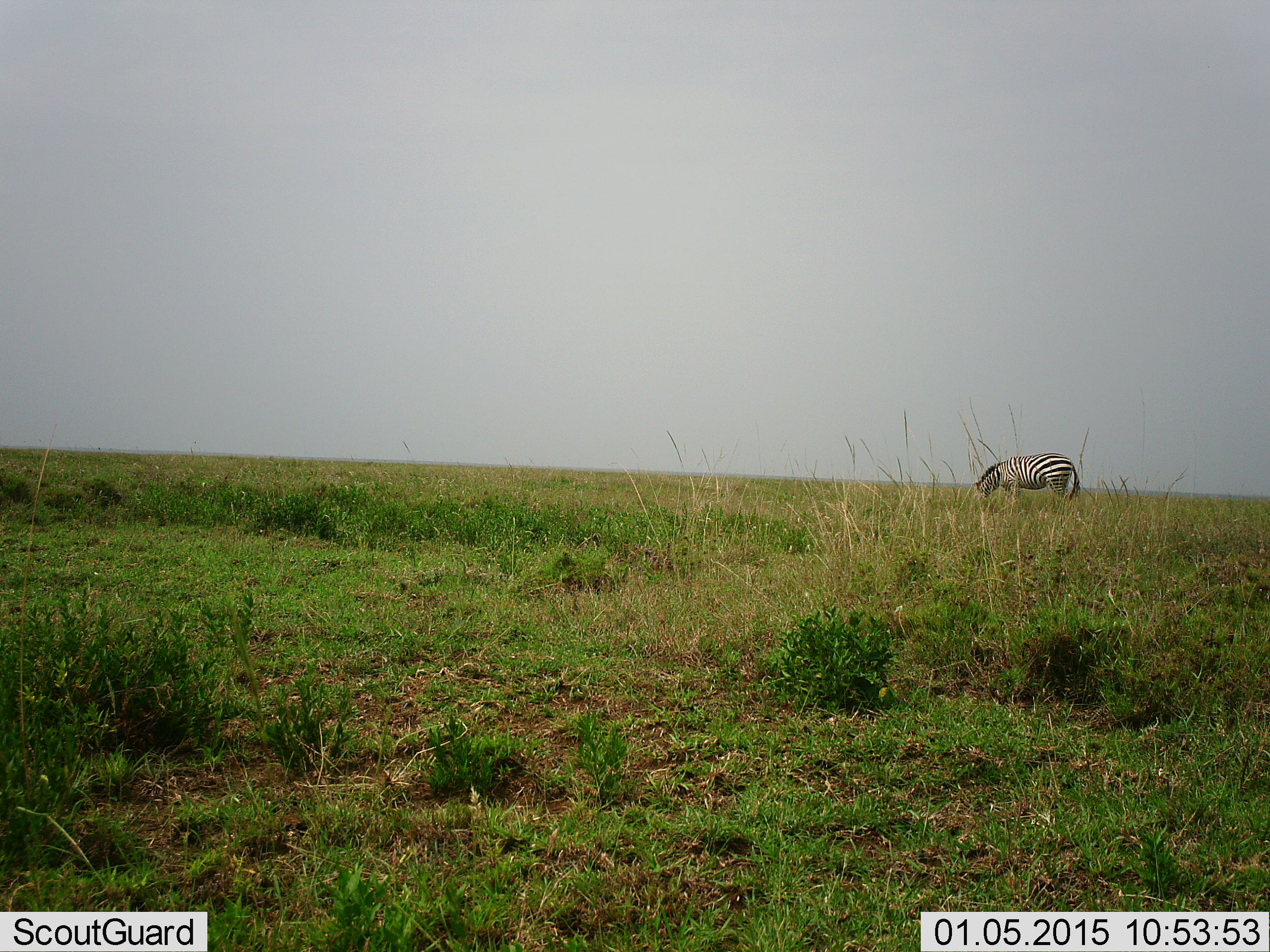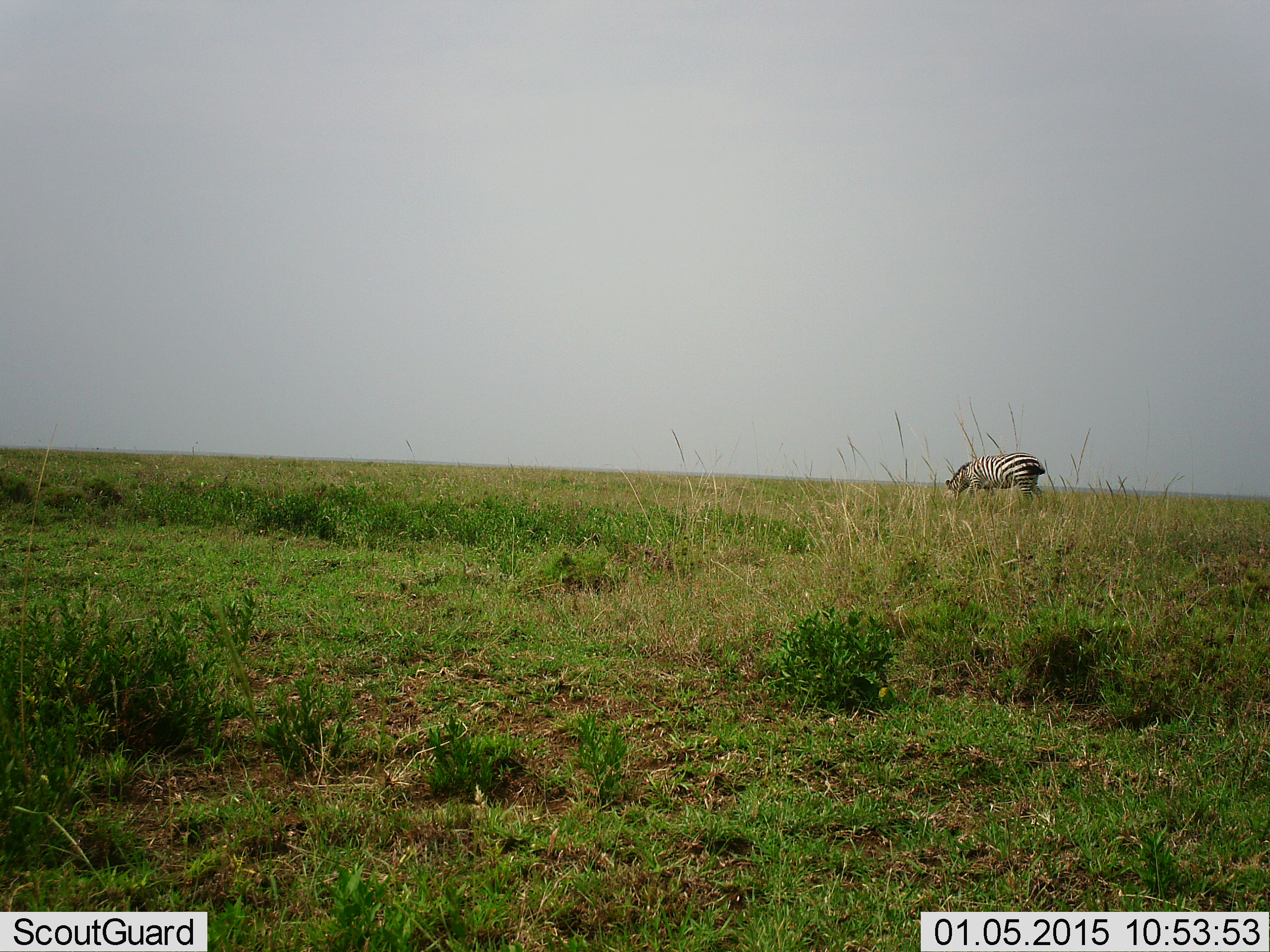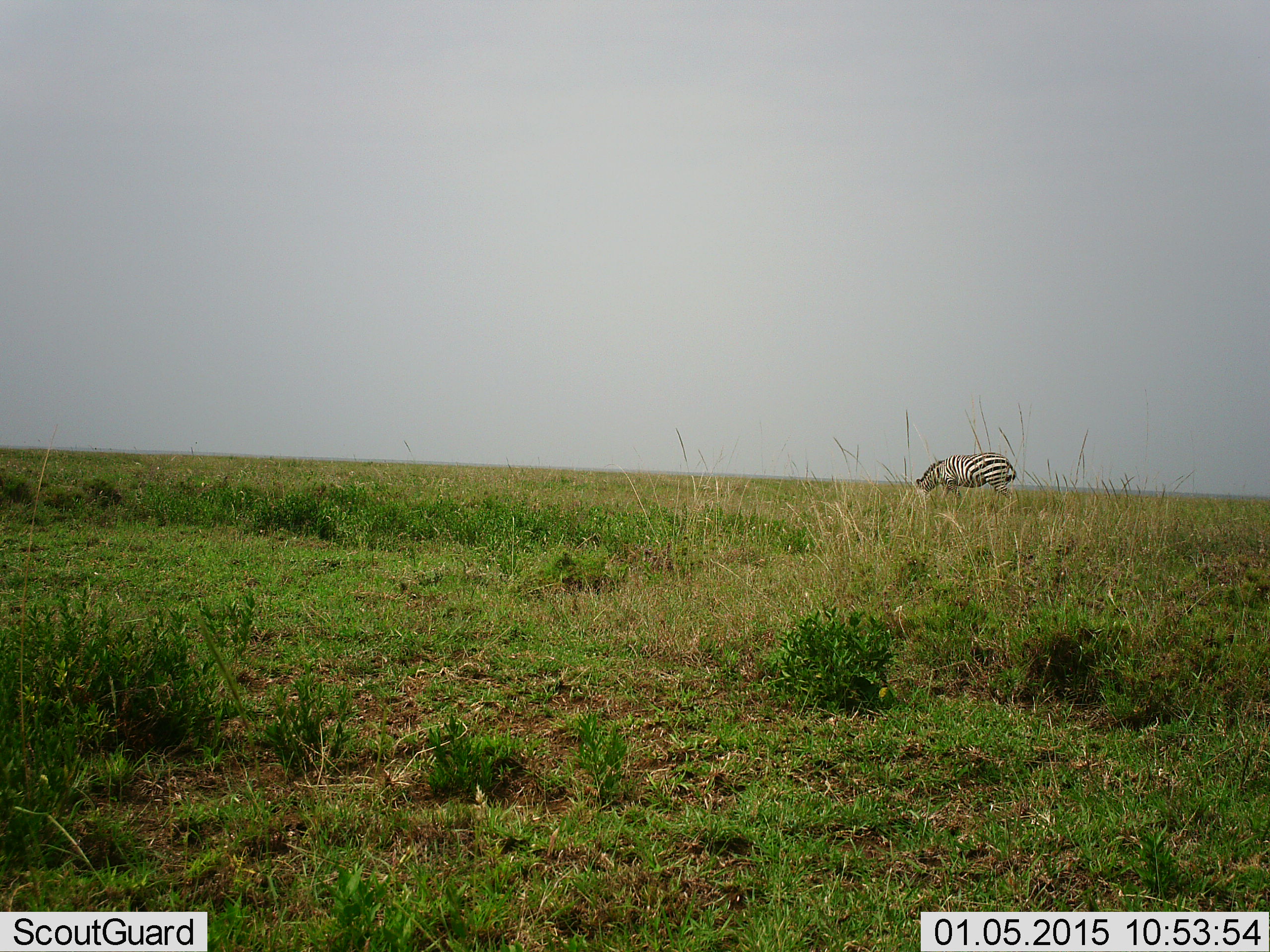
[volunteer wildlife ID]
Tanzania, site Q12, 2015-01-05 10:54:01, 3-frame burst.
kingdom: Animalia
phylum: Chordata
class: Mammalia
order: Perissodactyla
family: Equidae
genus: Equus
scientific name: Equus quagga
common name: plains zebra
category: zebra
Zebra (plains zebra) (Equus quagga), count 1. Behavior (volunteer vote fractions): standing 10%, resting 0%, moving 40%, interacting 0%. Young present (vote fraction): 0%. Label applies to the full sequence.